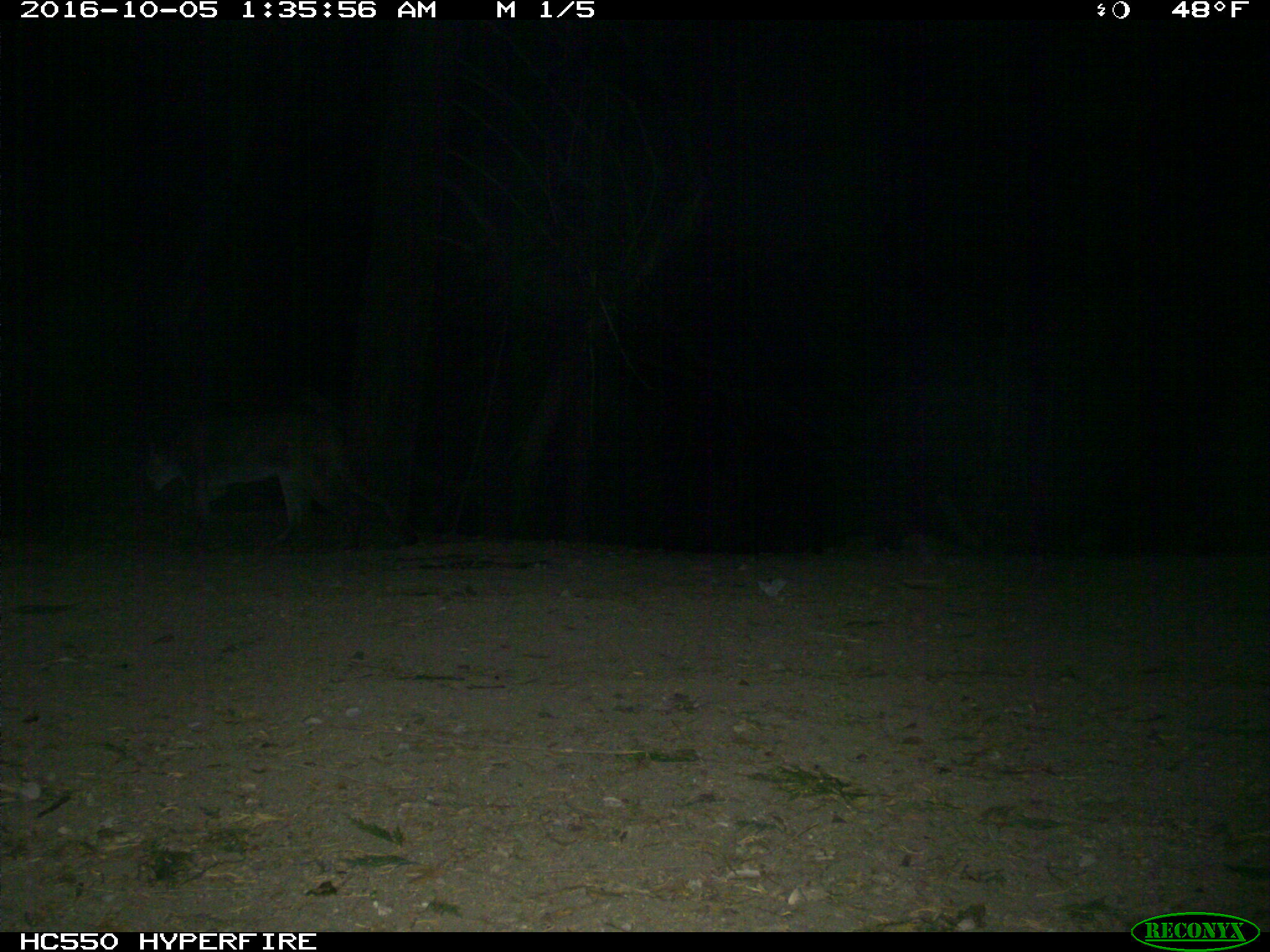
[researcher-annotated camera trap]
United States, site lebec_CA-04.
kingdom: Animalia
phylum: Chordata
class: Mammalia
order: Carnivora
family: Felidae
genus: Puma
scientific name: Puma concolor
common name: mountain lion